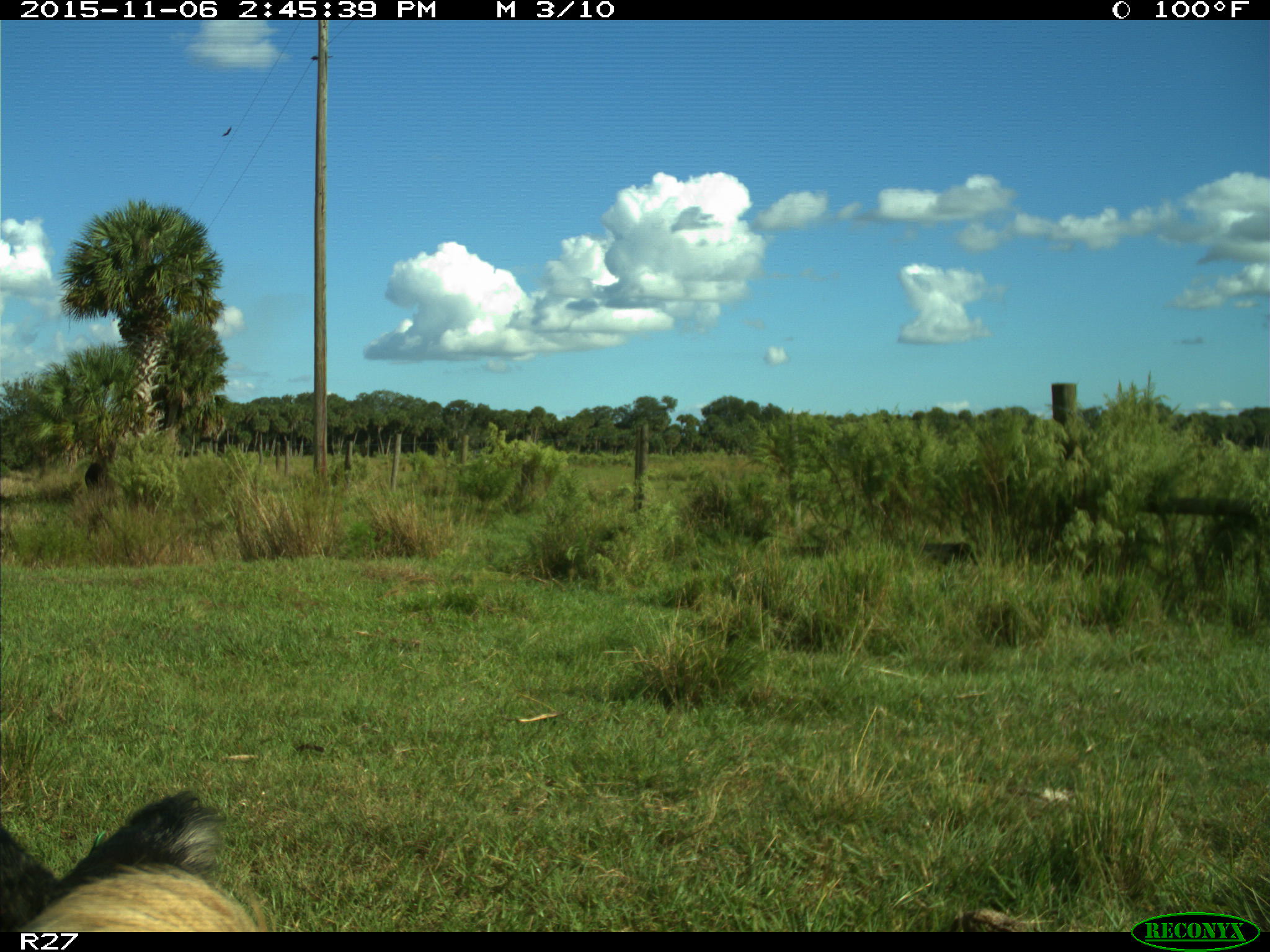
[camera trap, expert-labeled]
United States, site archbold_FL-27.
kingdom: Animalia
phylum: Chordata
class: Mammalia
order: Artiodactyla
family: Bovidae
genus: Bos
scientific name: Bos taurus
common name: domestic cow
Bos taurus (domestic cow).